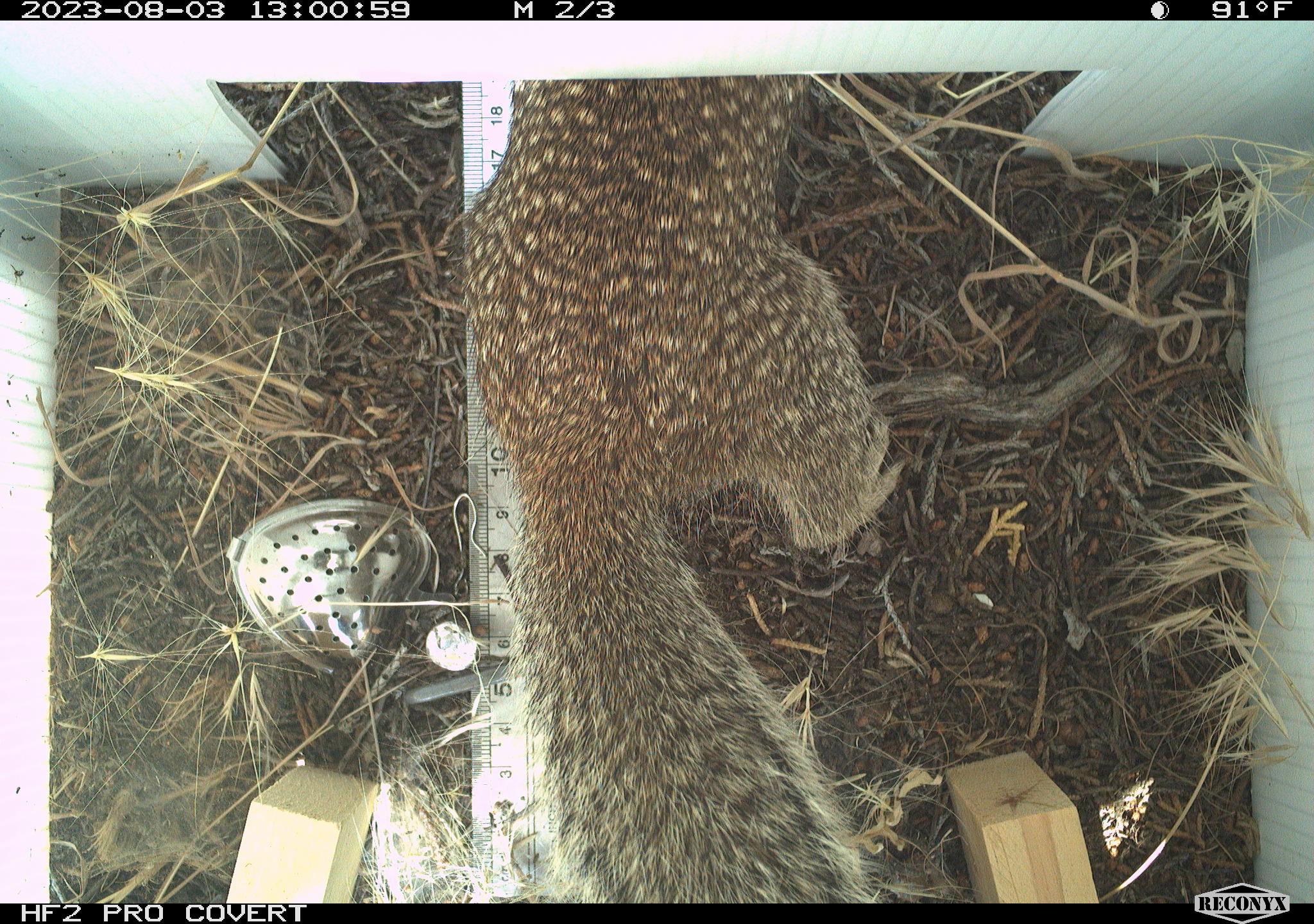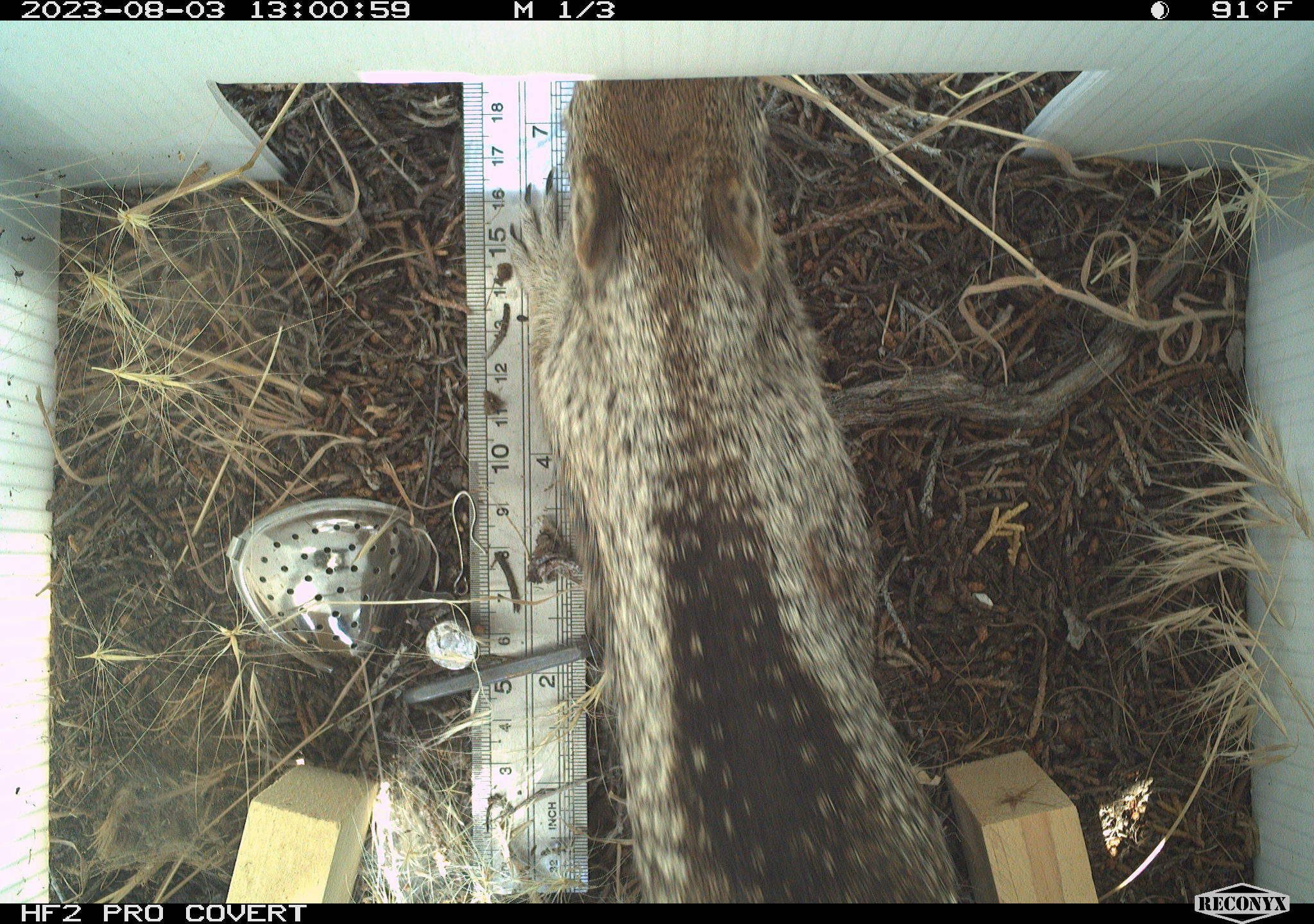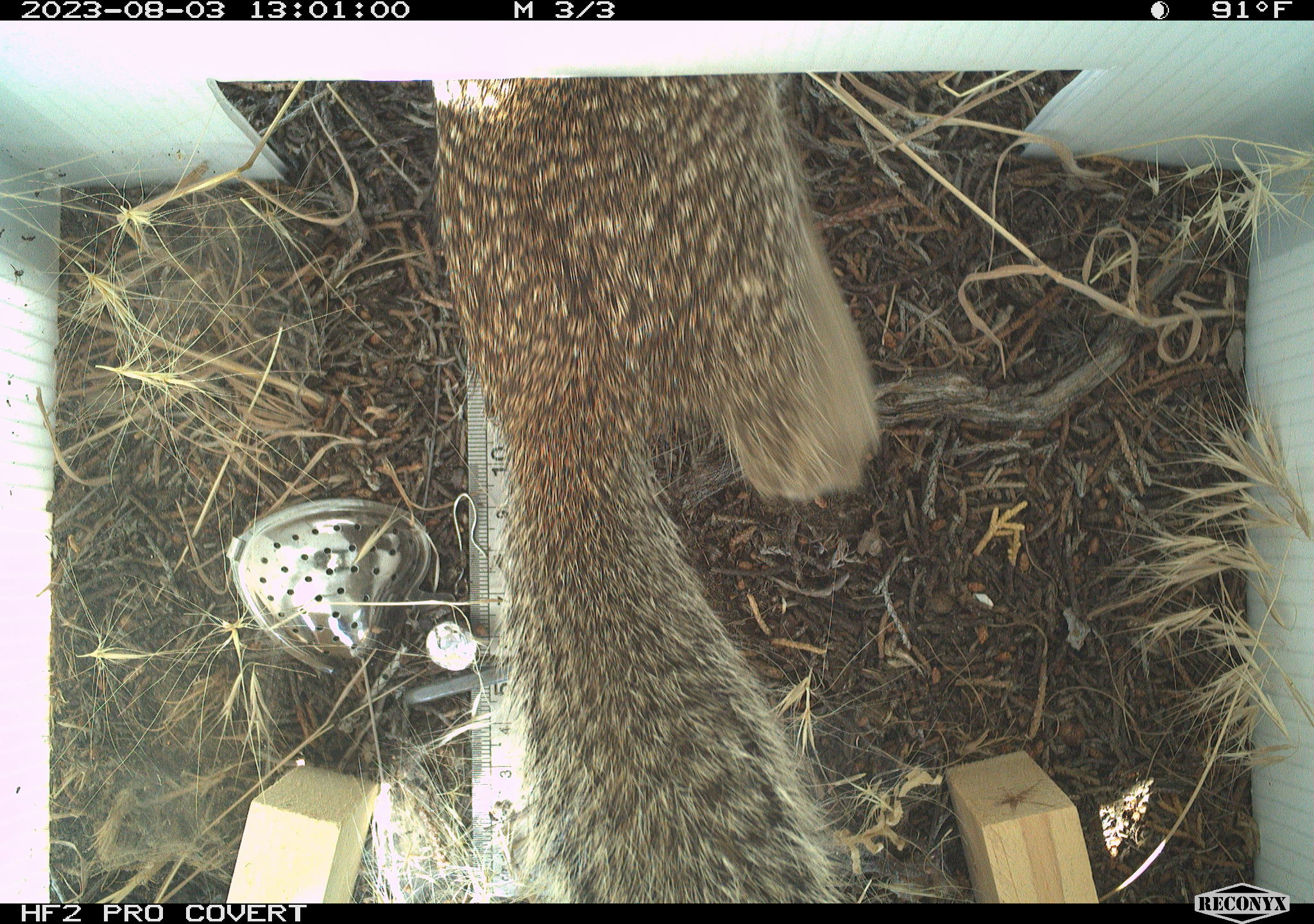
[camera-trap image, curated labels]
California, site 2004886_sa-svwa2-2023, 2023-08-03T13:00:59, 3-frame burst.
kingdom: Animalia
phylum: Chordata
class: Mammalia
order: Rodentia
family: Sciuridae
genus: Otospermophilus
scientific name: Otospermophilus beecheyi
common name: california ground squirrel